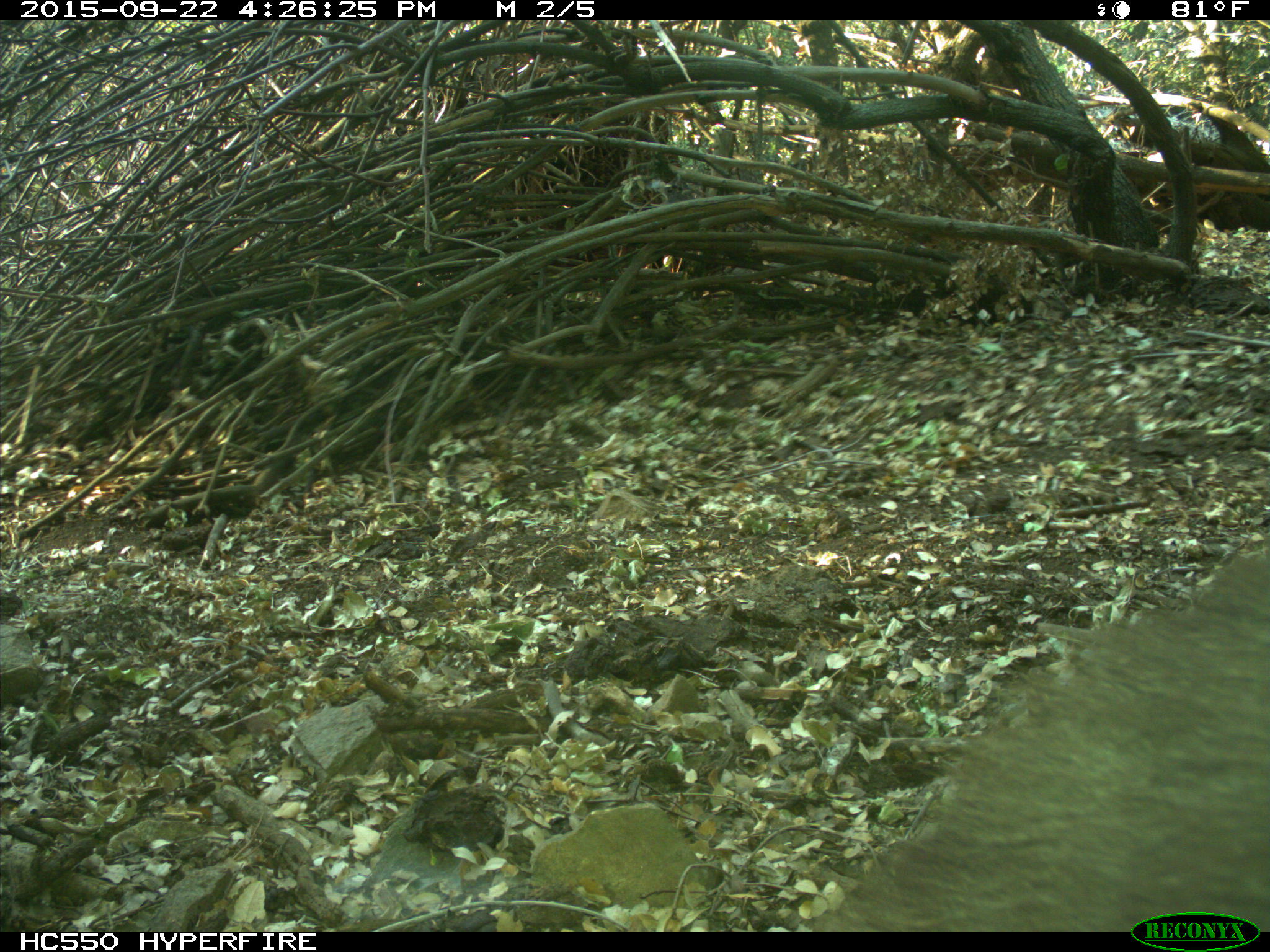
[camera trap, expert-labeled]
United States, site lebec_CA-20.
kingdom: Animalia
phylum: Chordata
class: Mammalia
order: Carnivora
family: Ursidae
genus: Ursus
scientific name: Ursus americanus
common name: american black bear